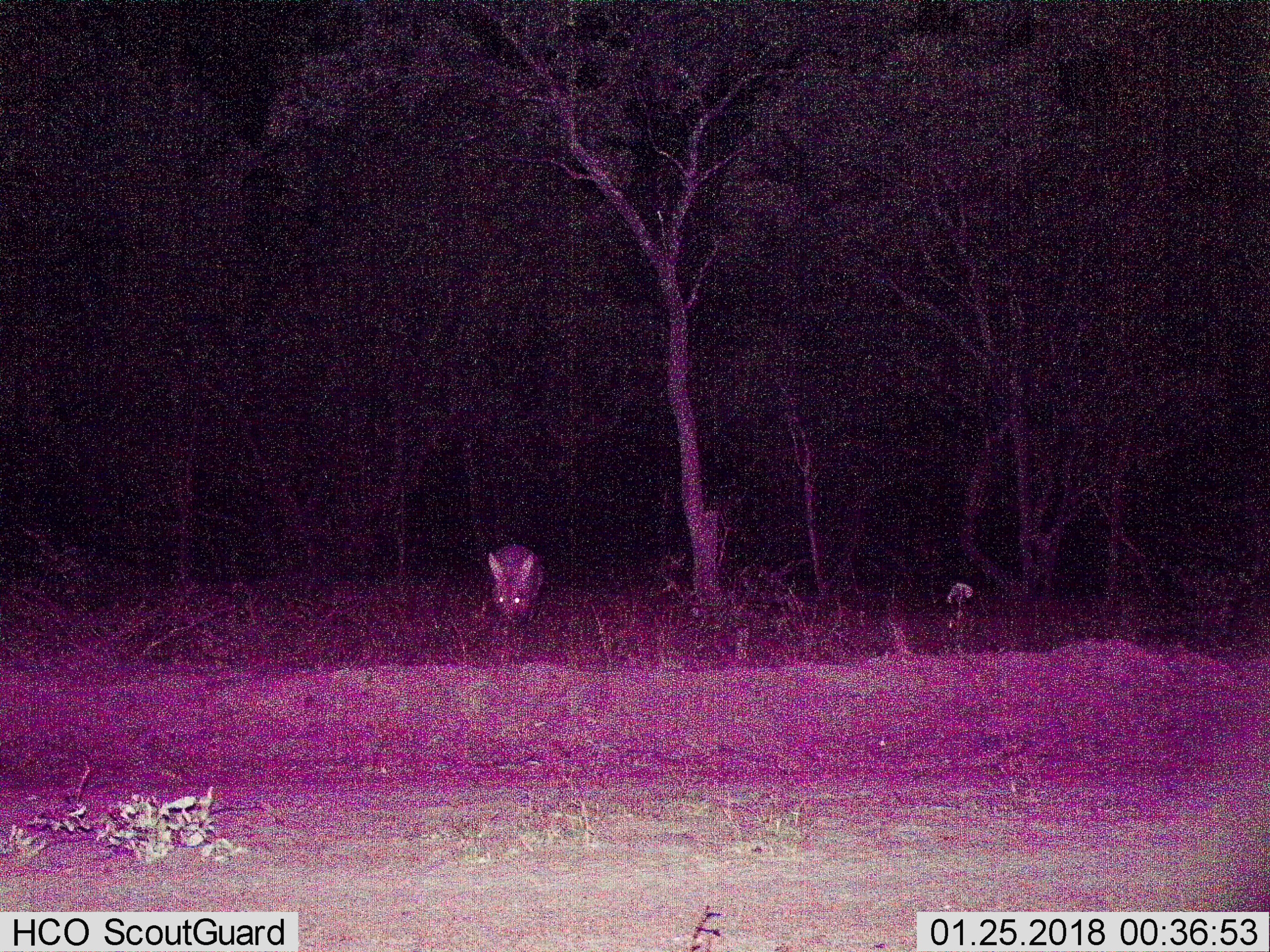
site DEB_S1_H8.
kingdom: Animalia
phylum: Chordata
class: Mammalia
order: Tubulidentata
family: Orycteropodidae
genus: Orycteropus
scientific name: Orycteropus afer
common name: aardvark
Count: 1.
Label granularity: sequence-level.